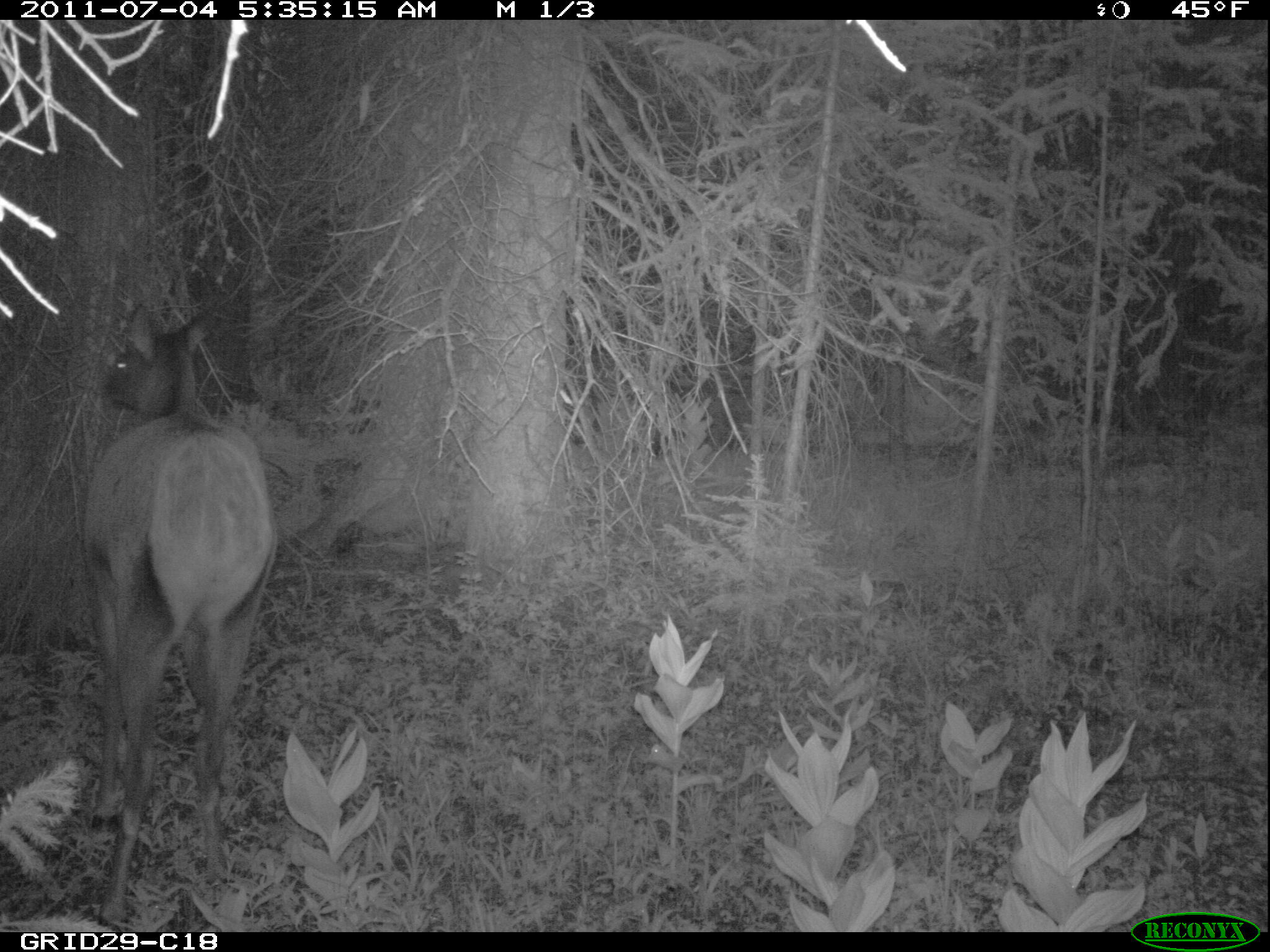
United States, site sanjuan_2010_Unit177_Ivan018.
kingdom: Animalia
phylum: Chordata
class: Mammalia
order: Artiodactyla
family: Cervidae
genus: Cervus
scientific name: Cervus elaphus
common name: red deer